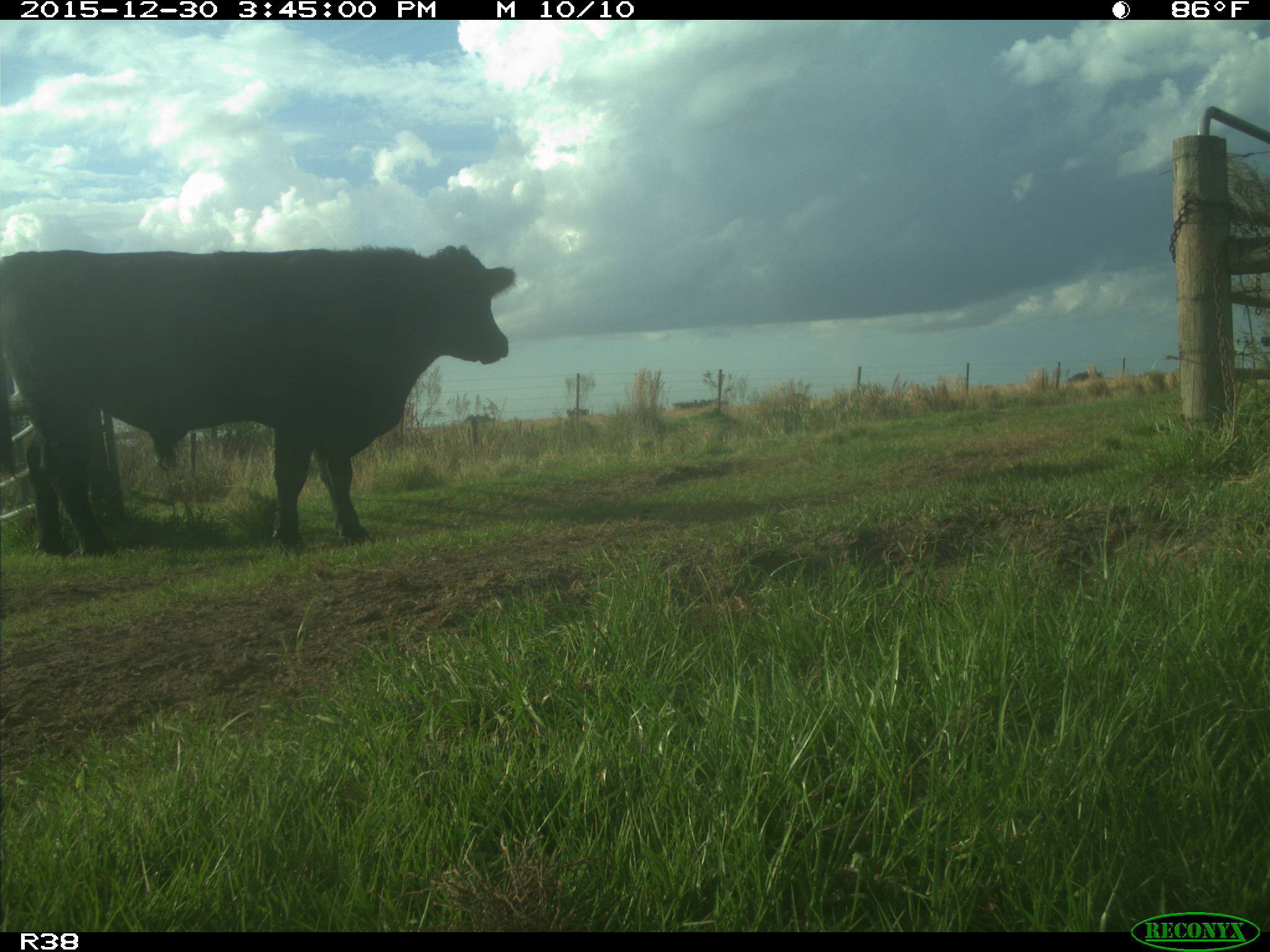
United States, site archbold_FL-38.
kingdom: Animalia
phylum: Chordata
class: Mammalia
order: Artiodactyla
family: Bovidae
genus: Bos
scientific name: Bos taurus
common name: domestic cow